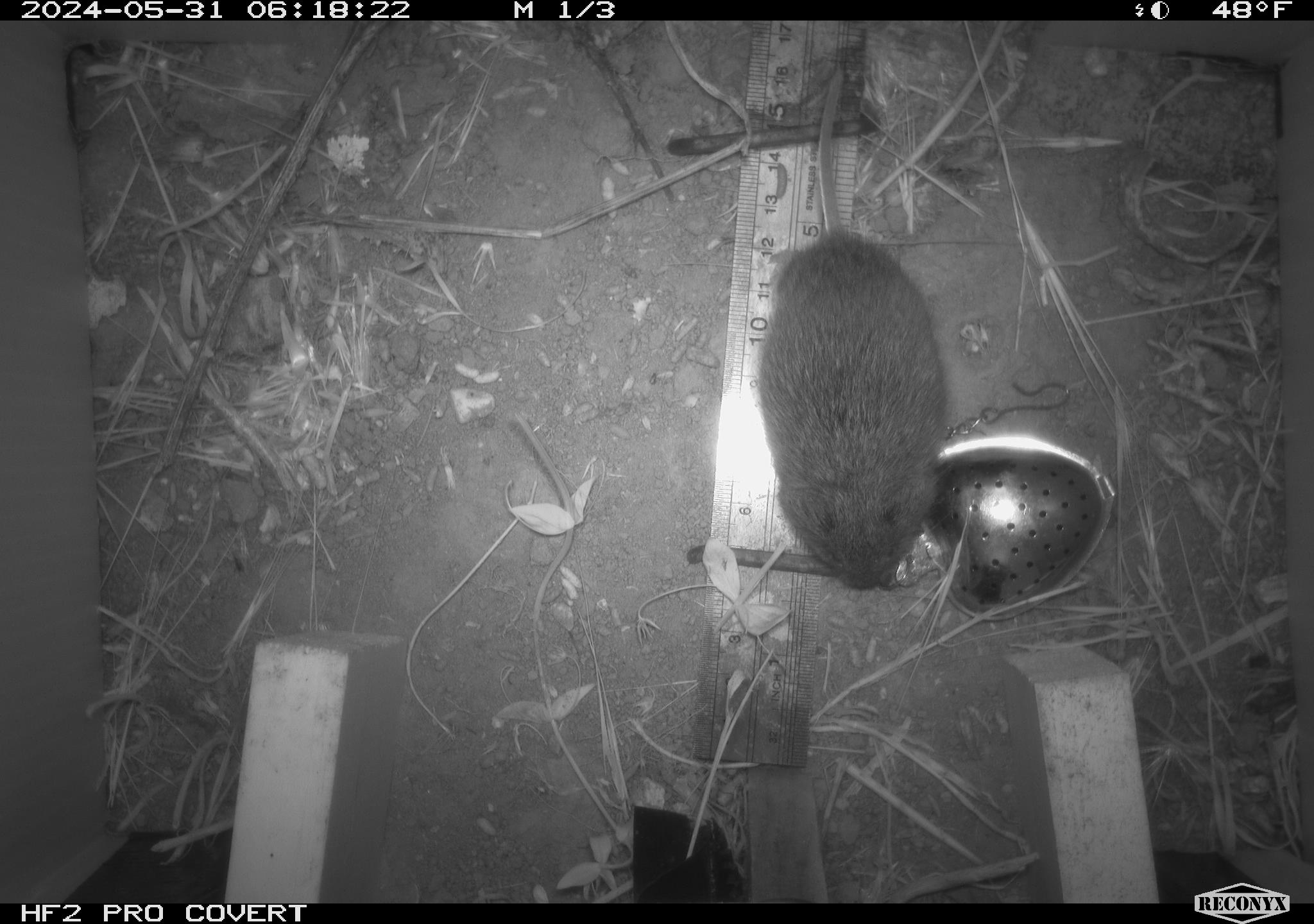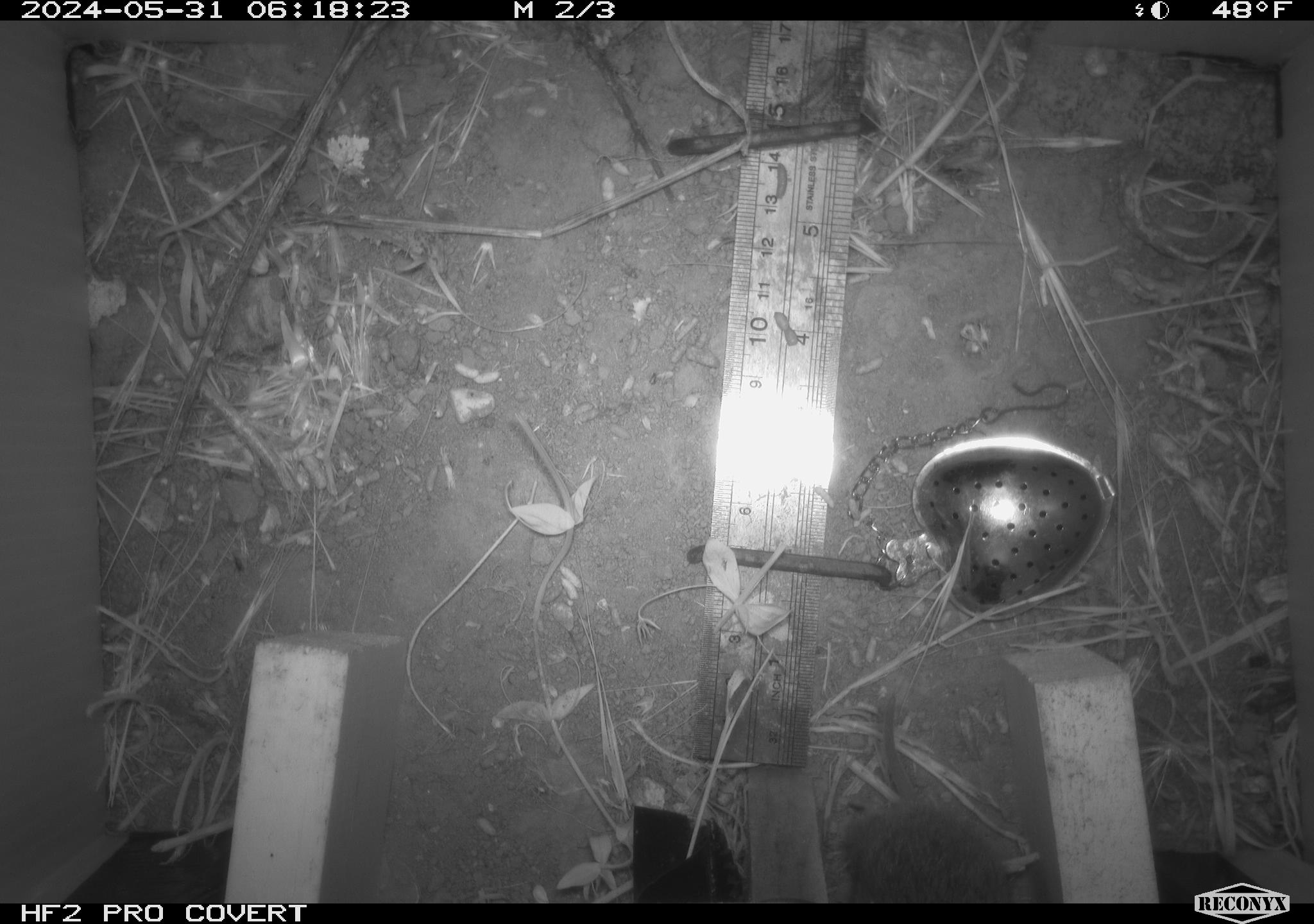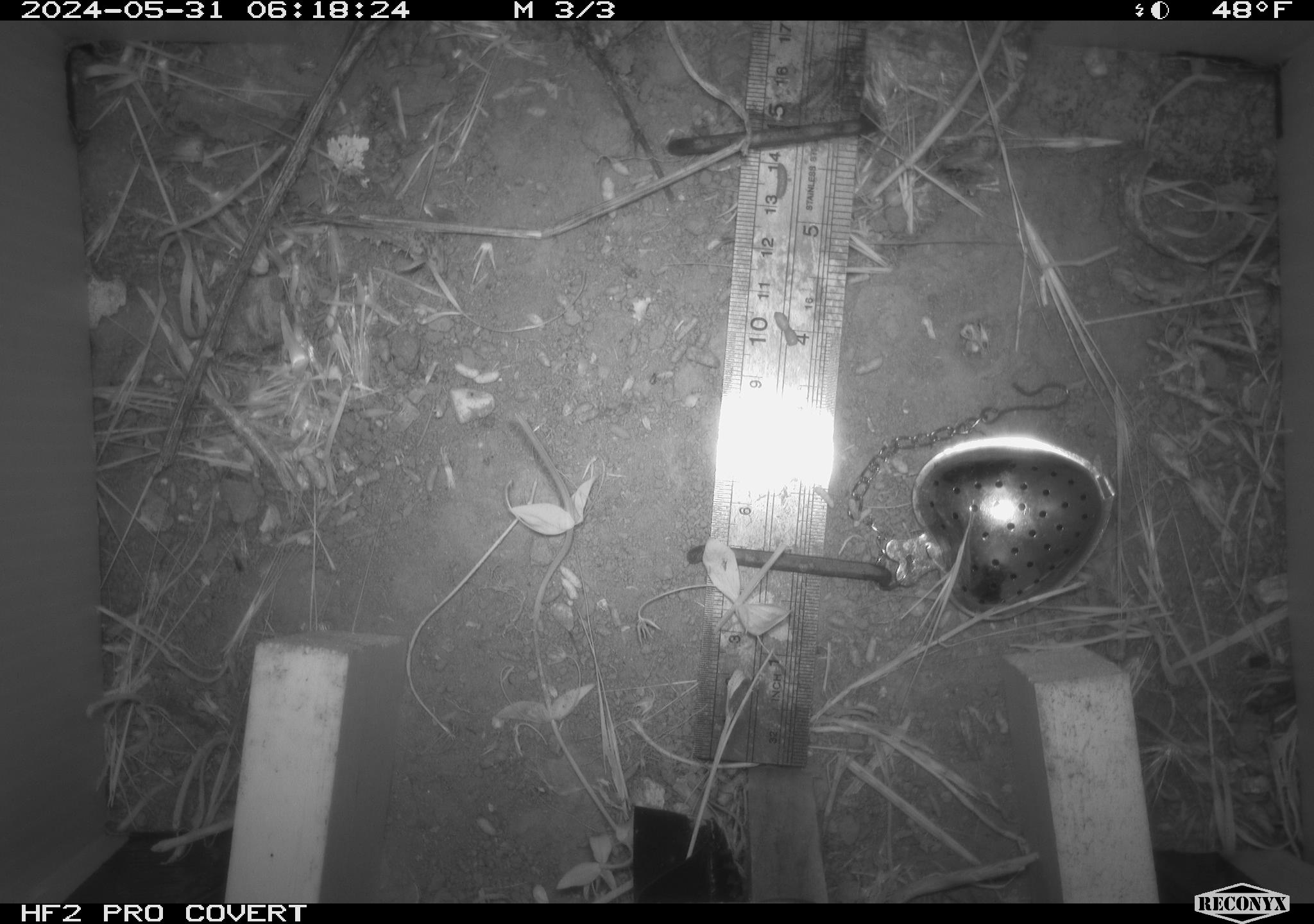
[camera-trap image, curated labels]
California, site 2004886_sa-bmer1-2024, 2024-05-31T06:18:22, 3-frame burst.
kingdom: Animalia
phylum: Chordata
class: Mammalia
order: Rodentia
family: Cricetidae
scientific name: Arvicolinae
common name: voles, lemmings, and muskrats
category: arvicolinae subfamily